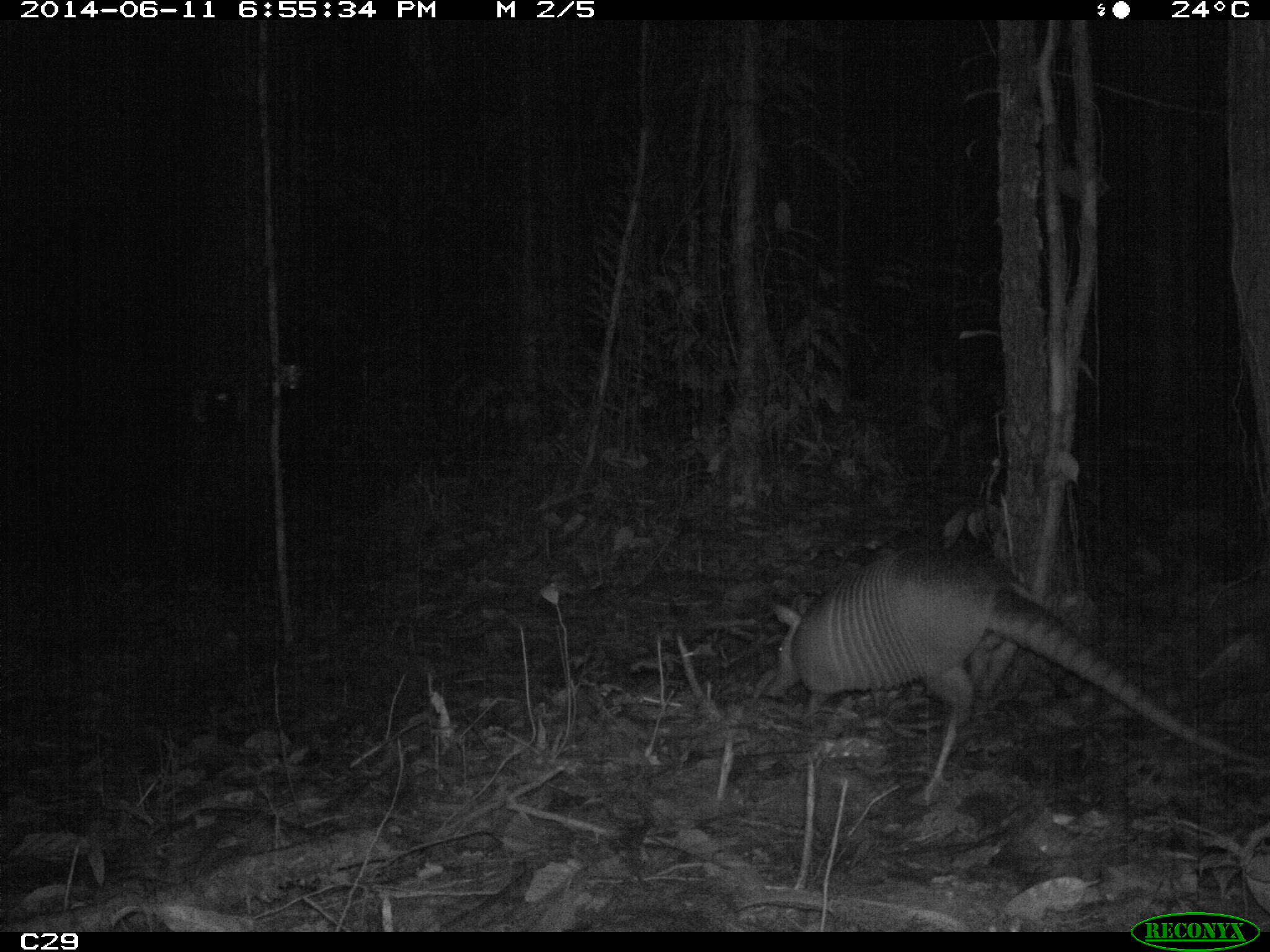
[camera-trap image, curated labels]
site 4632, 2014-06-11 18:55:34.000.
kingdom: Animalia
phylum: Chordata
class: Mammalia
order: Cingulata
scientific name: Cingulata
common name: armadillo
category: unknown armadillo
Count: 1.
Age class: adult.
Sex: male.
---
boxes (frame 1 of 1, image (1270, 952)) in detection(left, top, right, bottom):
unknown armadillo: detection(756, 541, 1270, 796)